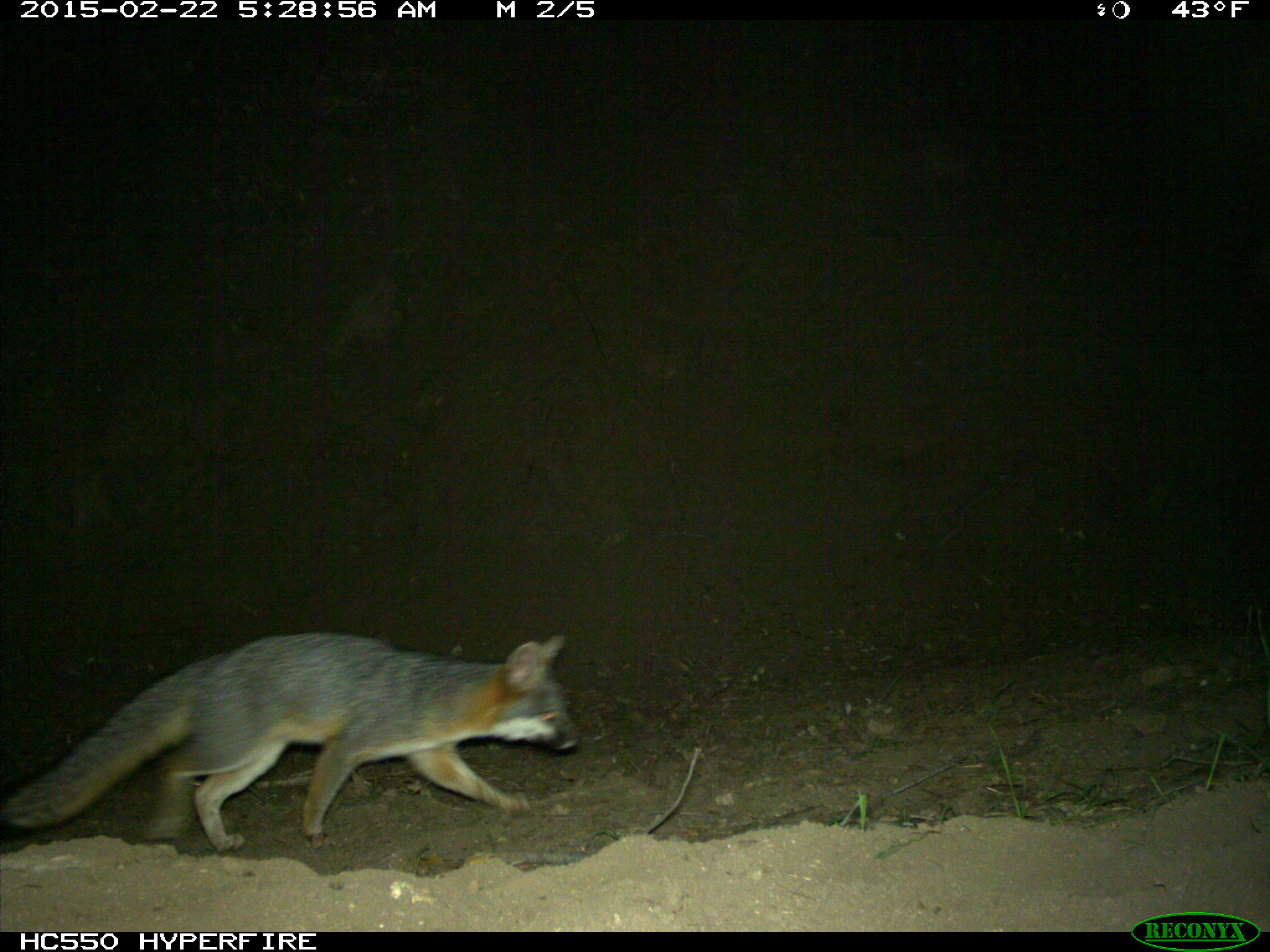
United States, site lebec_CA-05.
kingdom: Animalia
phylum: Chordata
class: Mammalia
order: Carnivora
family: Canidae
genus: Urocyon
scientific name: Urocyon cinereoargenteus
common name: gray fox